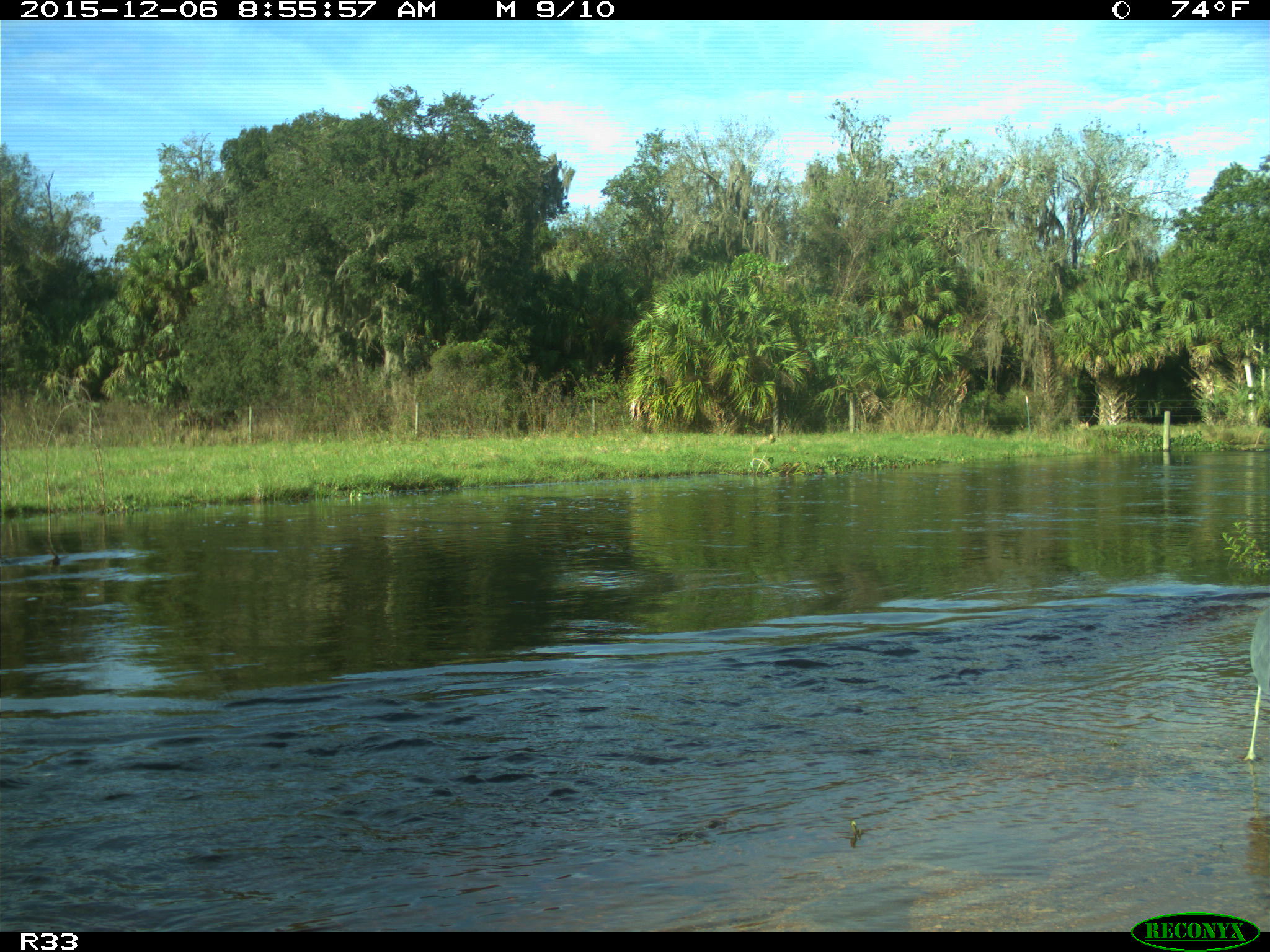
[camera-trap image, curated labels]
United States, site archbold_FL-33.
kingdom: Animalia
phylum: Chordata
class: Aves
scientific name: Aves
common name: birds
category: unidentified bird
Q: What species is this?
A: Unidentified bird (birds) (Aves).